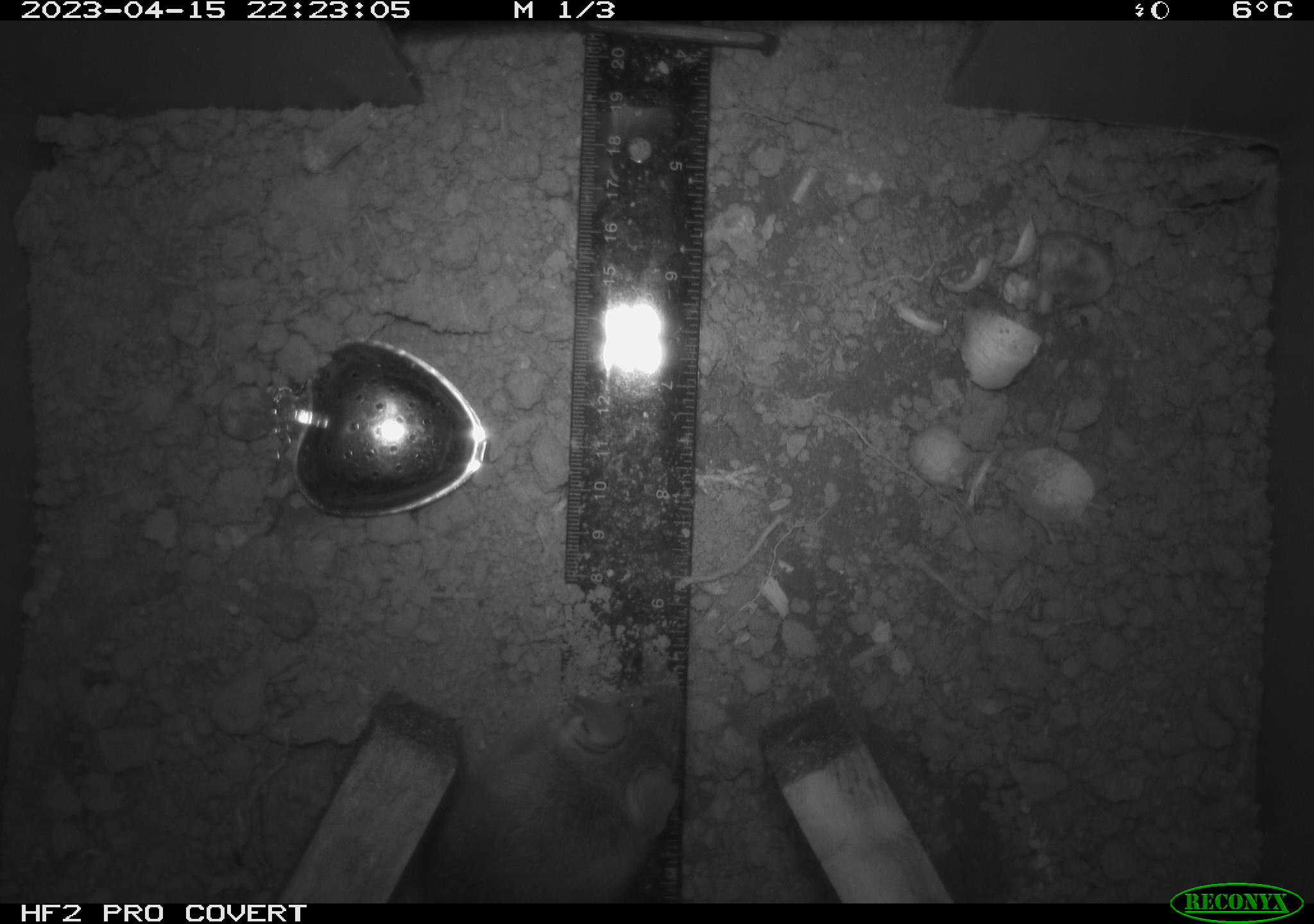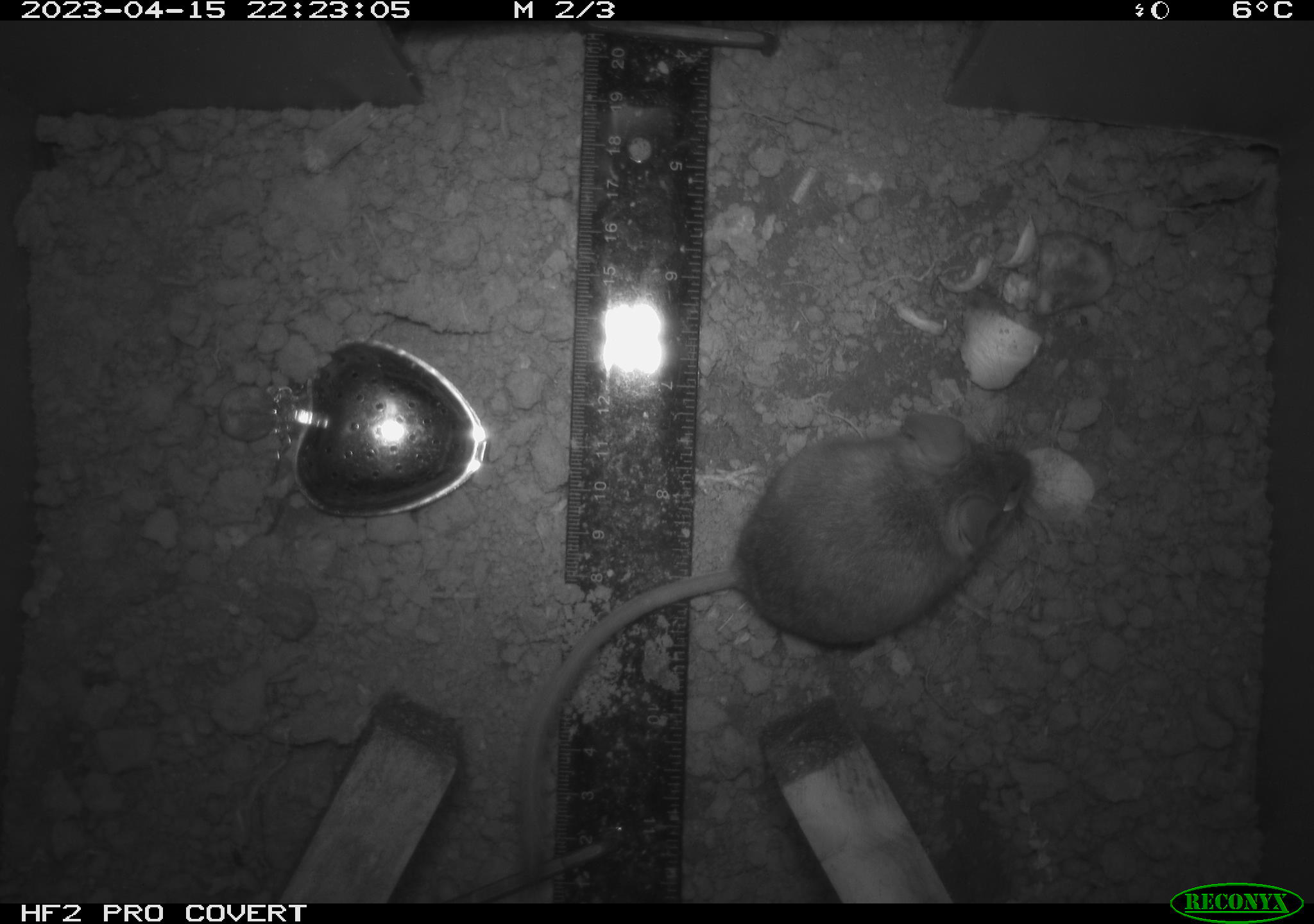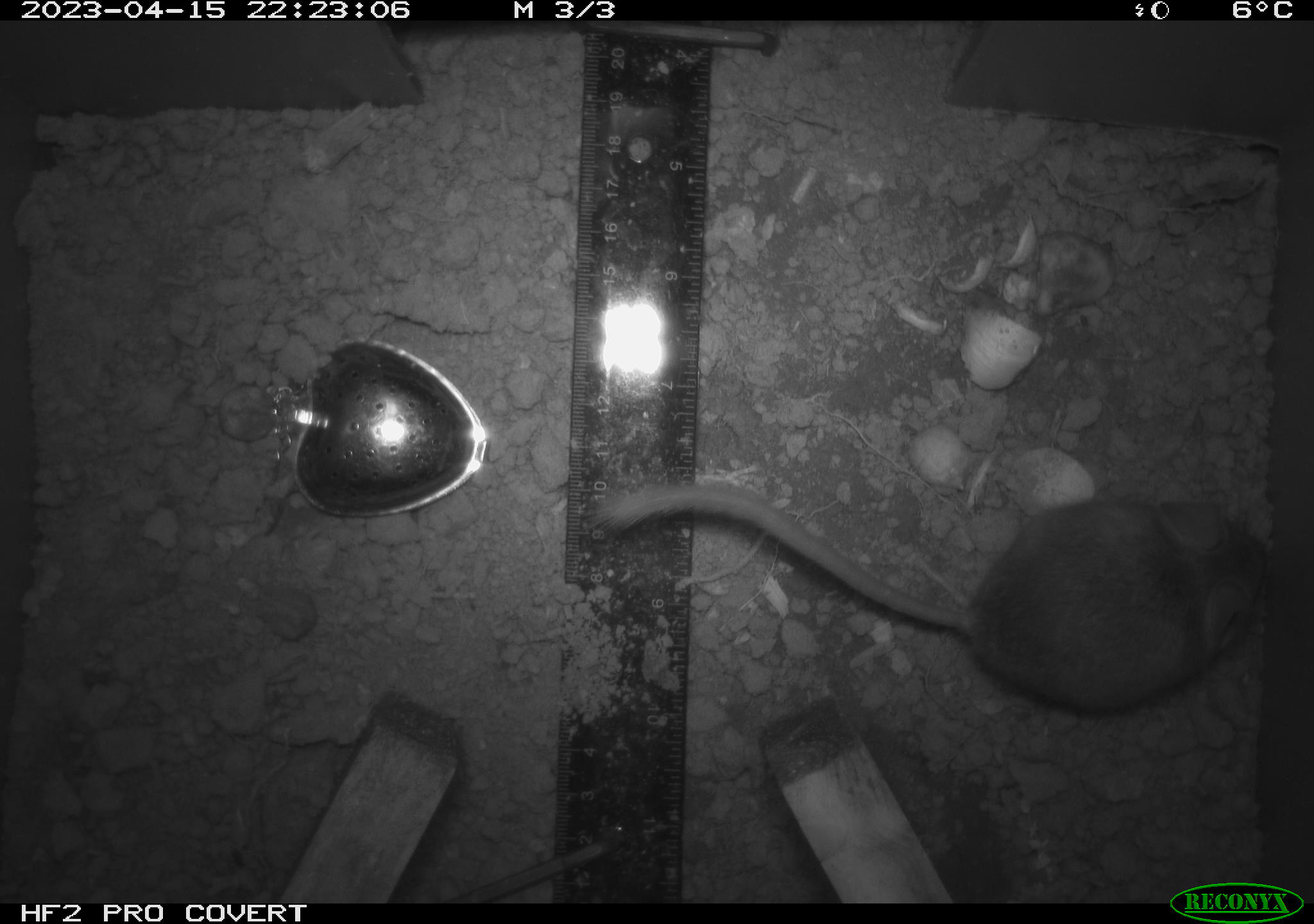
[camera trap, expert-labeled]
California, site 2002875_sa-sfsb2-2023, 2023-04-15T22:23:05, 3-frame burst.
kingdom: Animalia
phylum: Chordata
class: Mammalia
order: Rodentia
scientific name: Rodentia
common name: mouse species